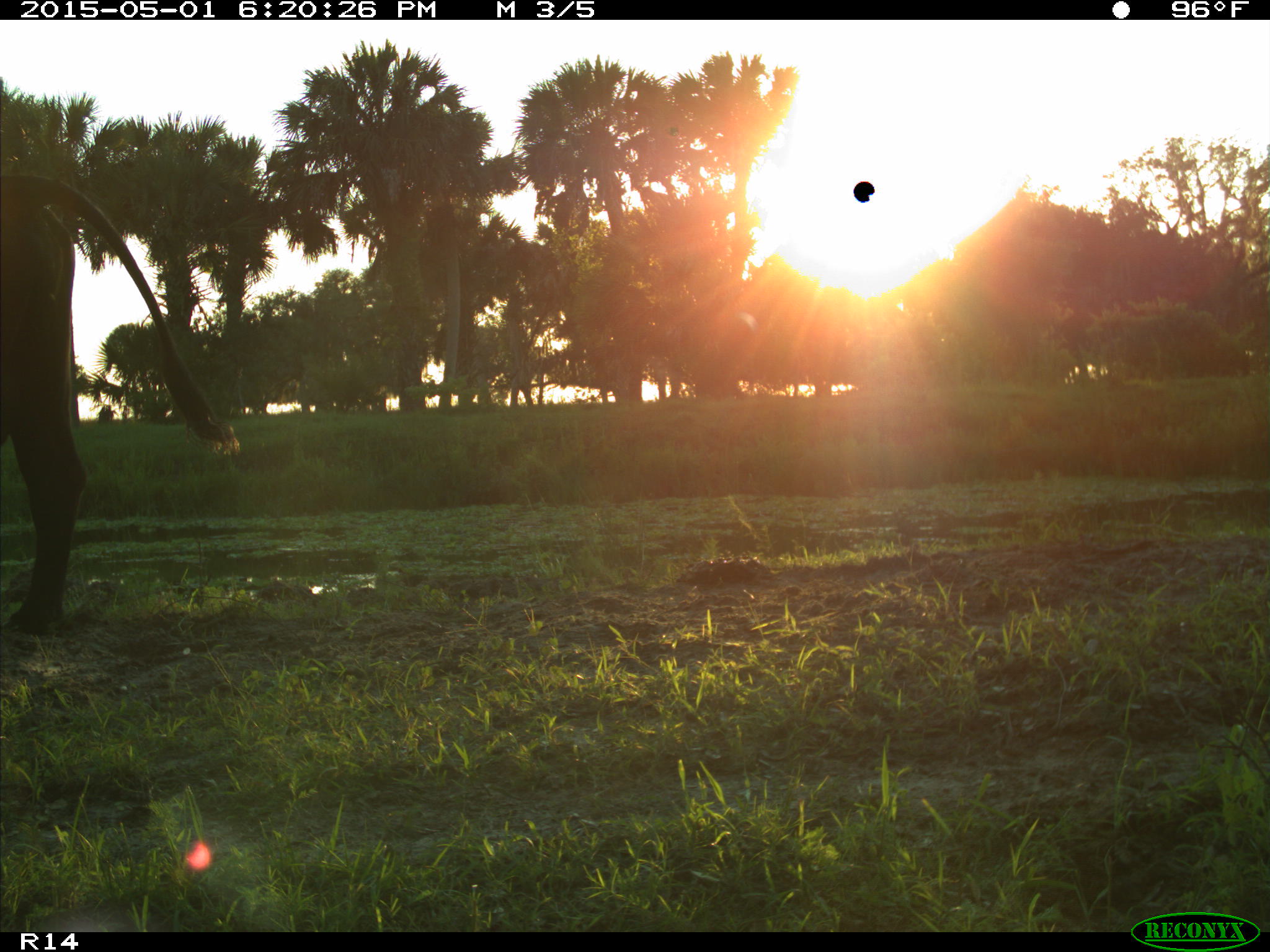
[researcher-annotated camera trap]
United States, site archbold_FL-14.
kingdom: Animalia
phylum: Chordata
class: Mammalia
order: Artiodactyla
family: Bovidae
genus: Bos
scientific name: Bos taurus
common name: domestic cow